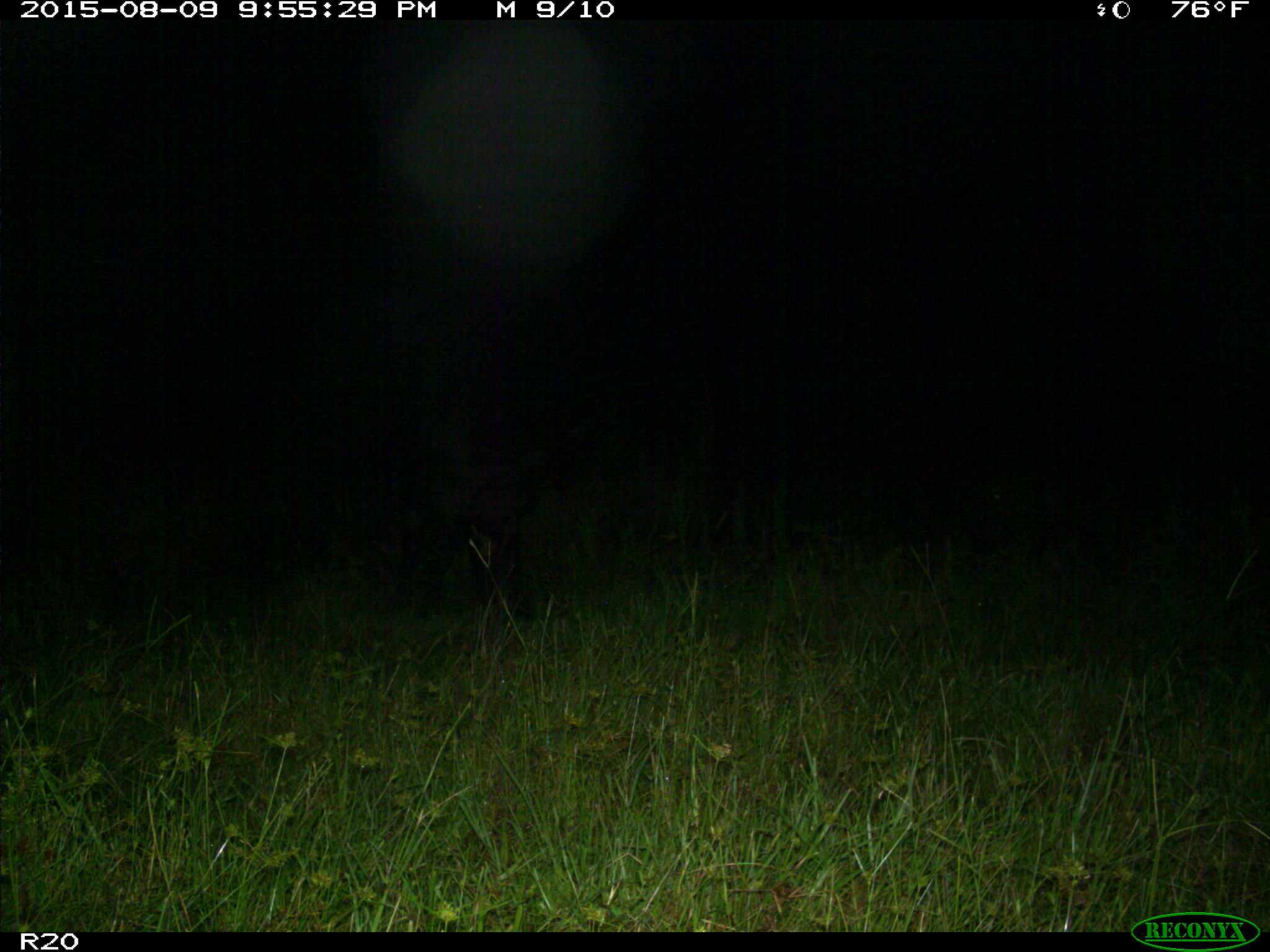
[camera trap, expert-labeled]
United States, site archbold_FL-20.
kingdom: Animalia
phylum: Chordata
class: Mammalia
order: Artiodactyla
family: Bovidae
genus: Bos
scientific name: Bos taurus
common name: domestic cow